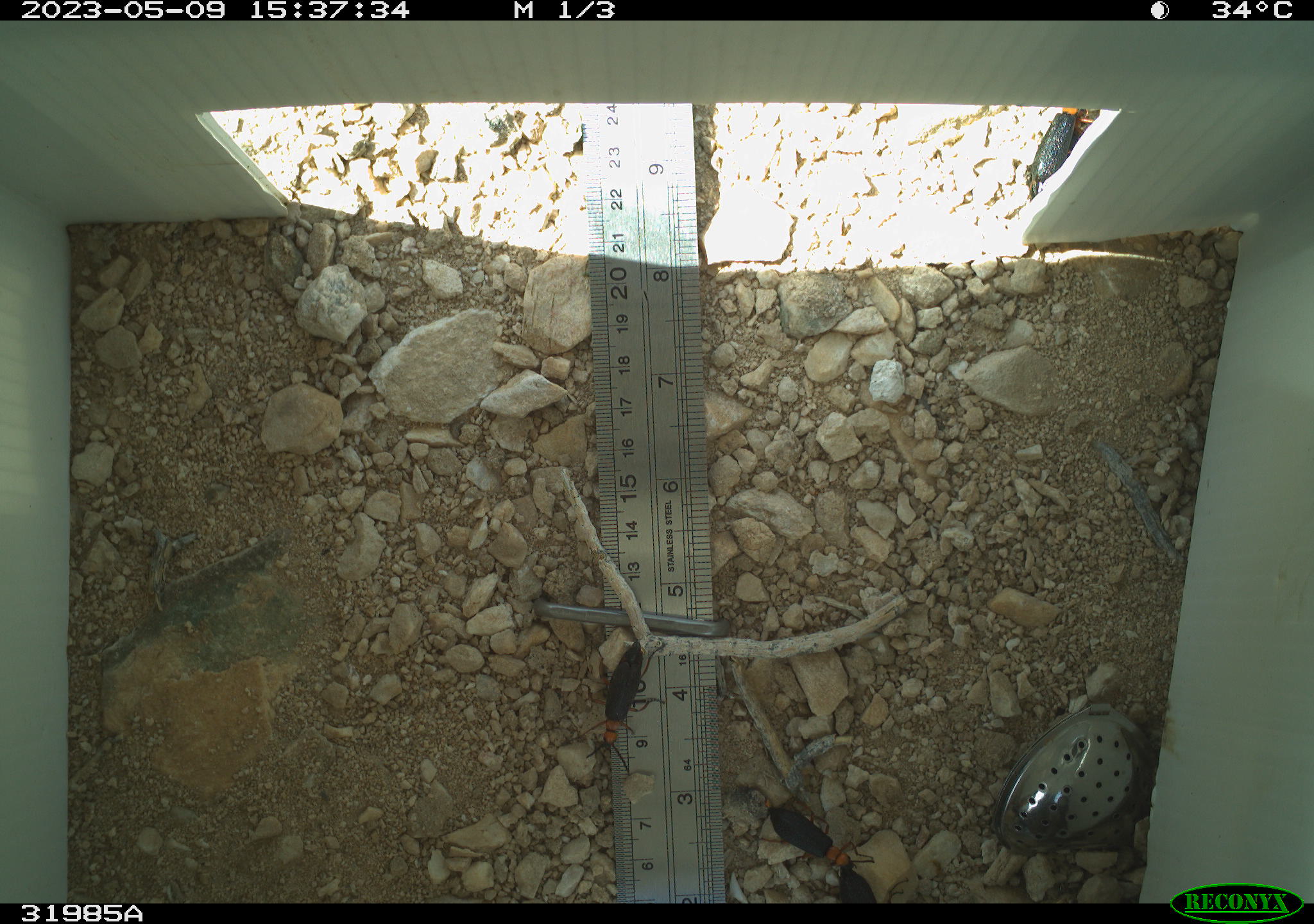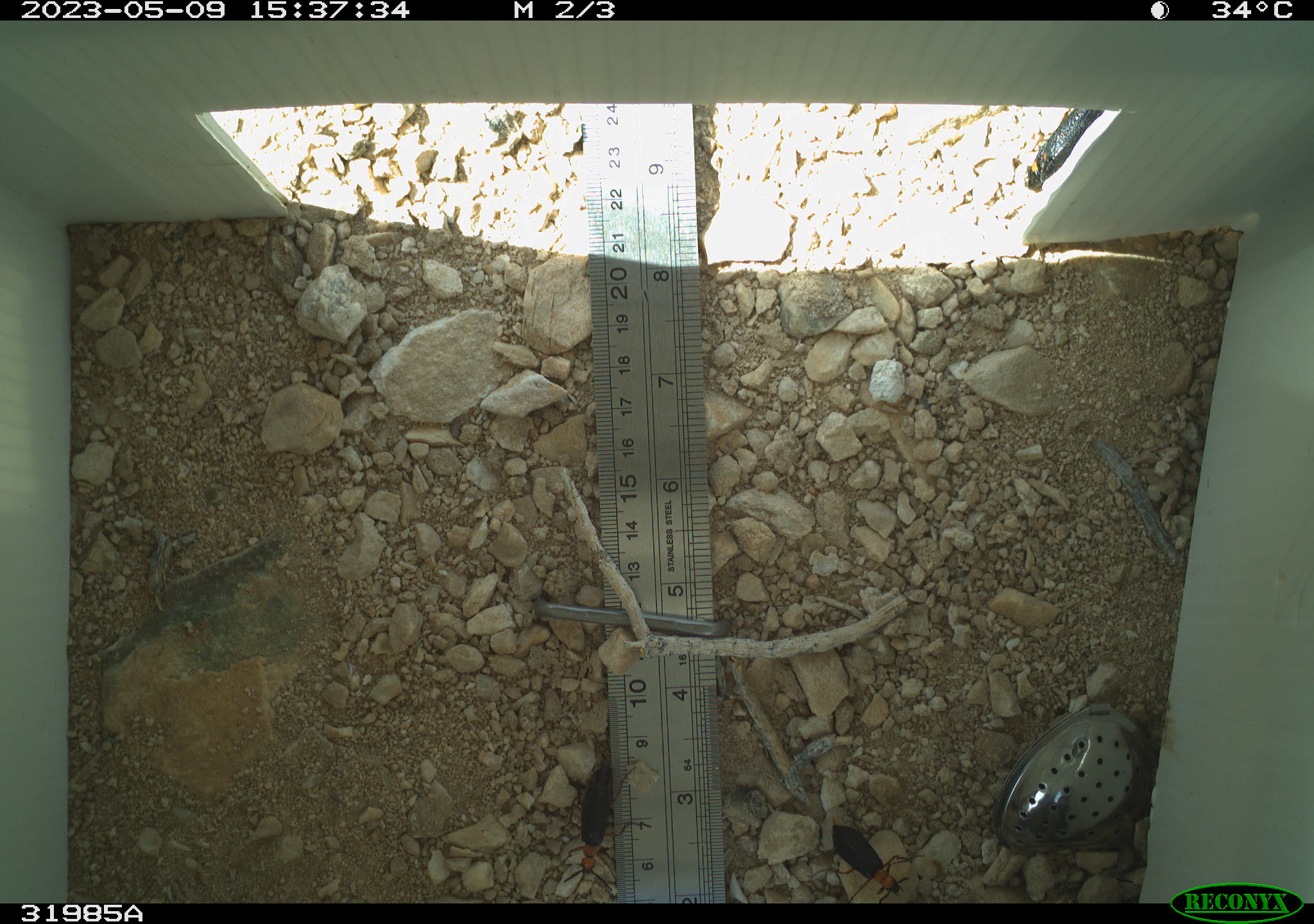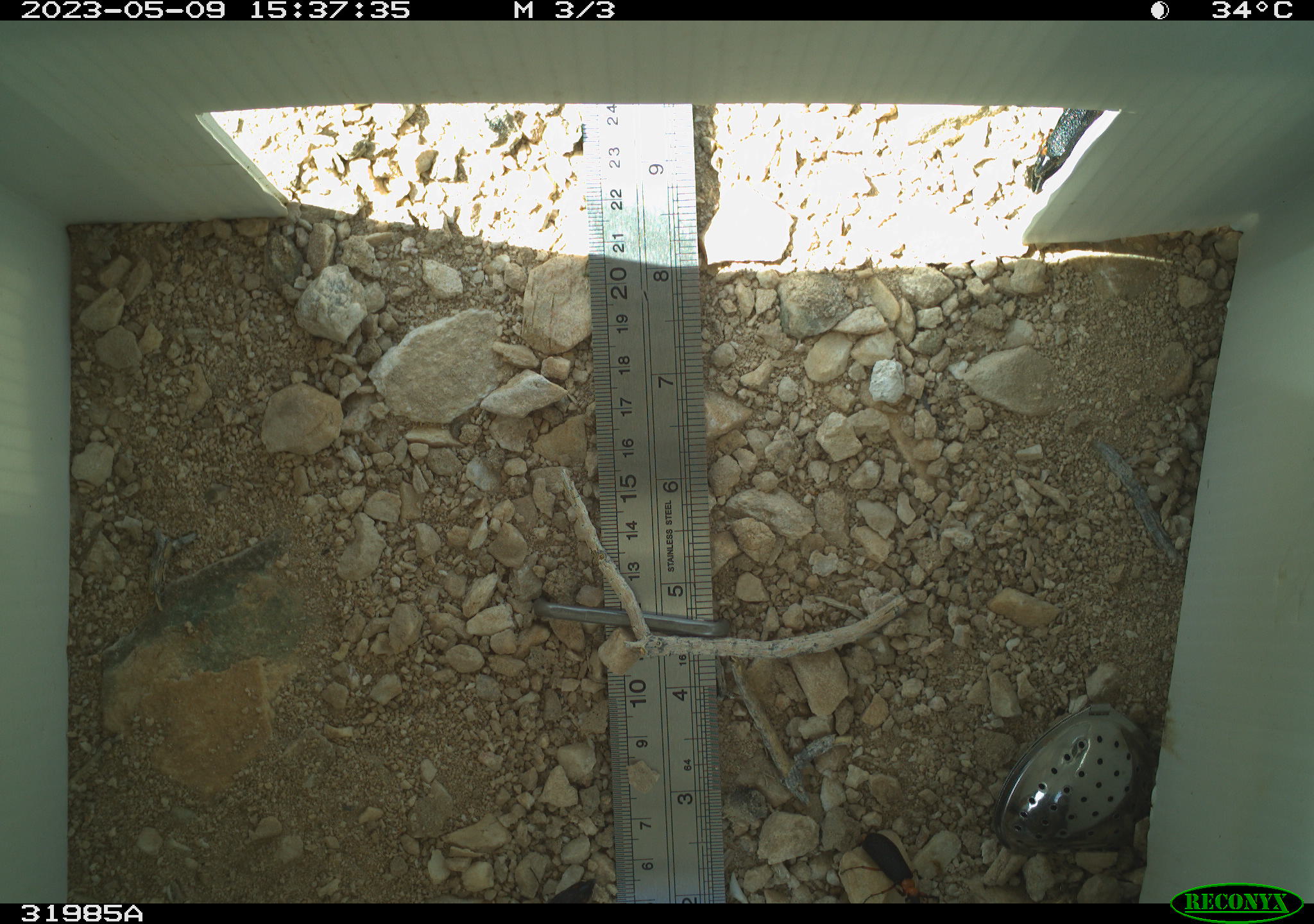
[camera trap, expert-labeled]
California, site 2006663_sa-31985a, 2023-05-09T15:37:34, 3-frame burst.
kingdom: Animalia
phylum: Arthropoda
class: Insecta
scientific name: Insecta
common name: insect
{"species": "insect (Insecta)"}